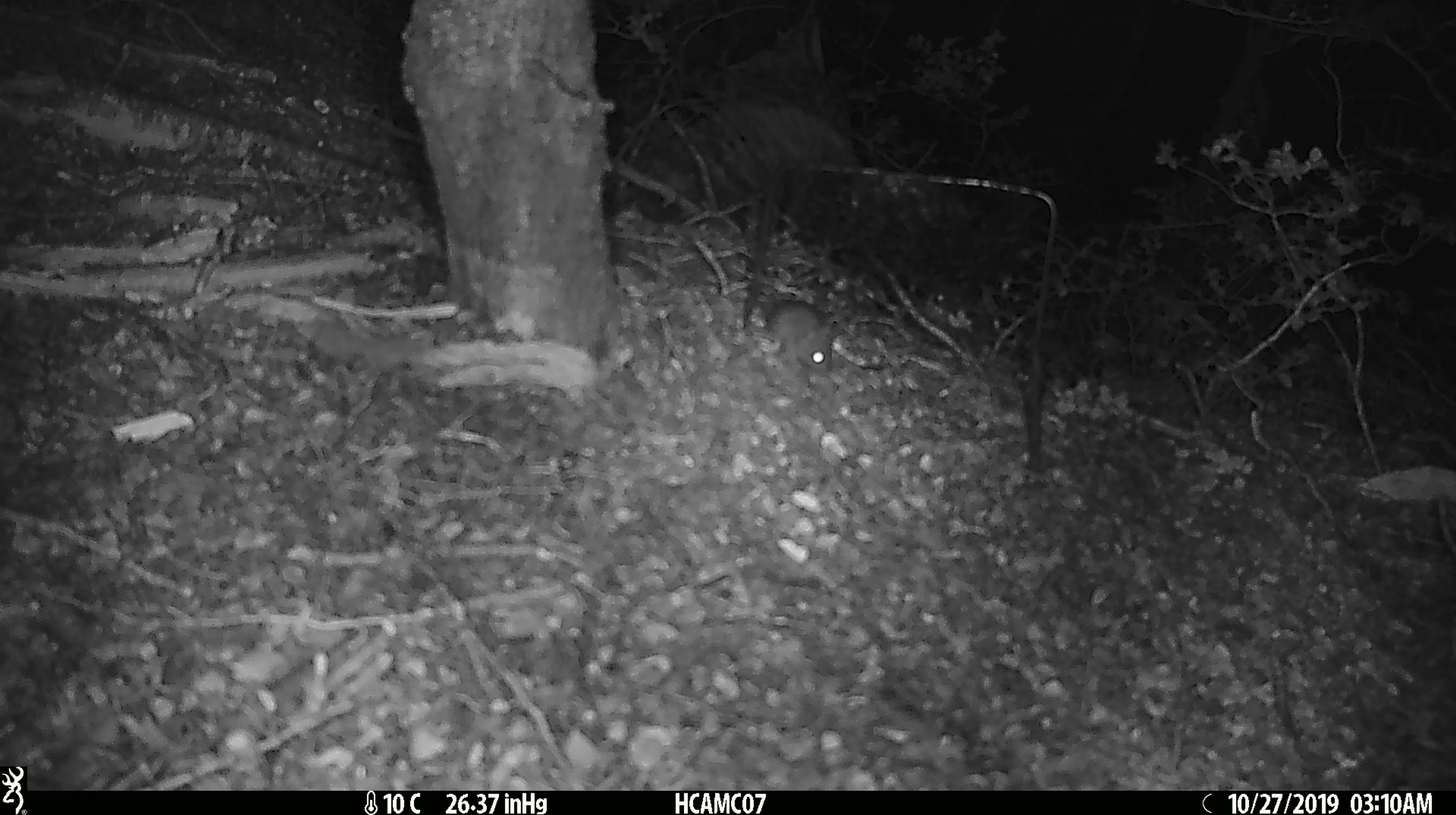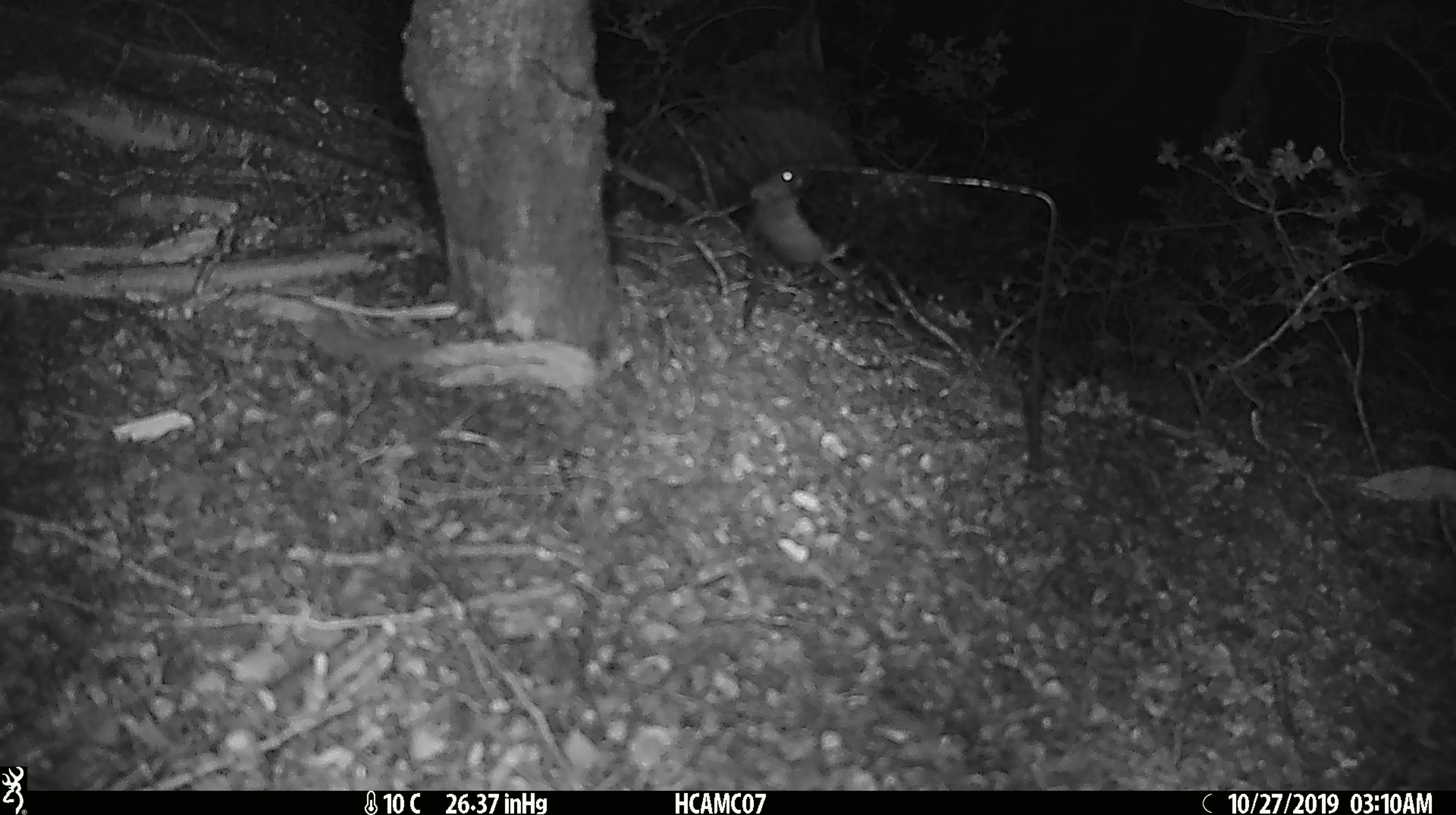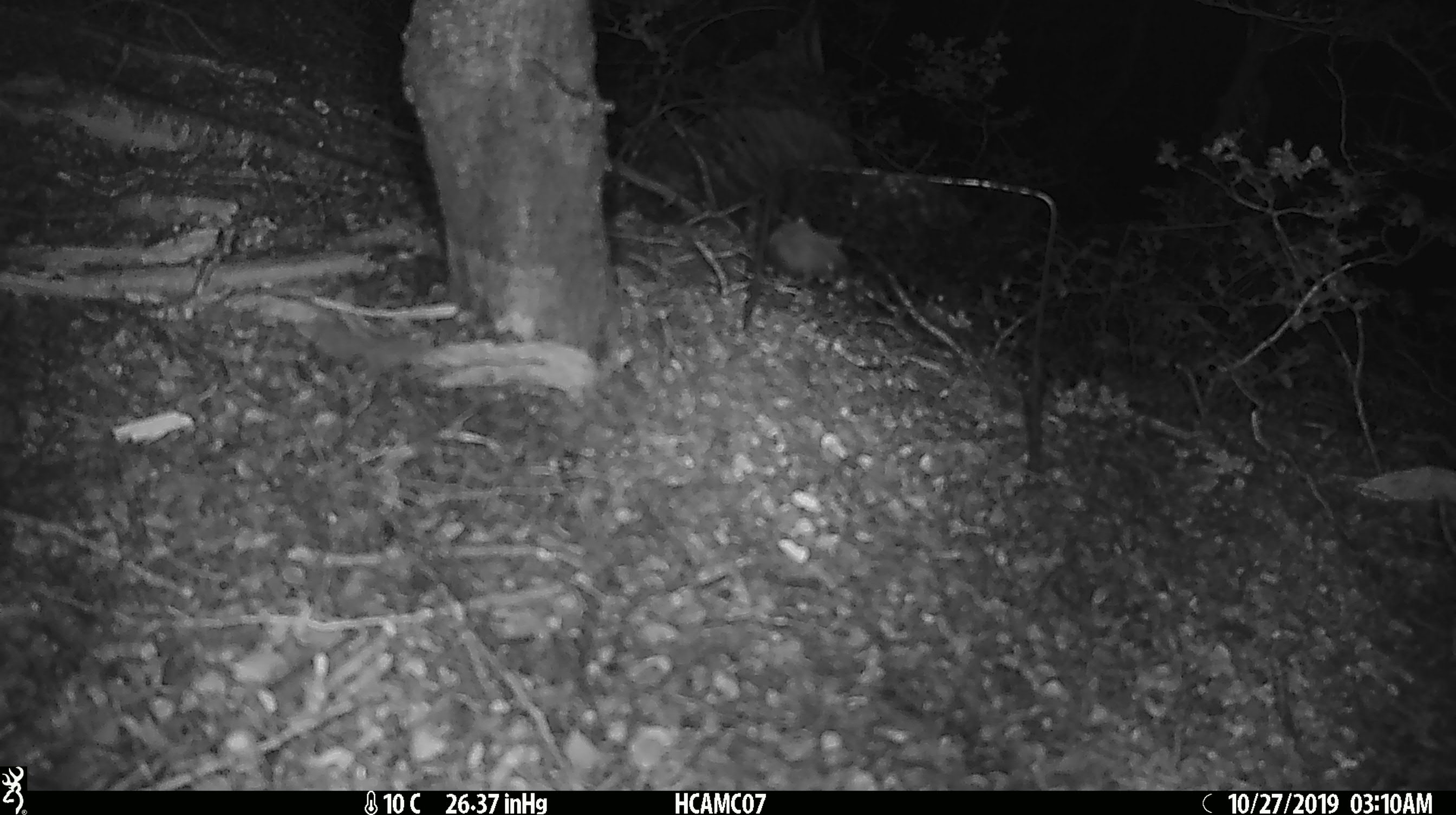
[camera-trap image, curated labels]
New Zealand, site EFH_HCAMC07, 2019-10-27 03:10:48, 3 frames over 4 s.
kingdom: Animalia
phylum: Chordata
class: Mammalia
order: Rodentia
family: Muridae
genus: Mus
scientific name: Mus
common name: mouse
Mouse (Mus).